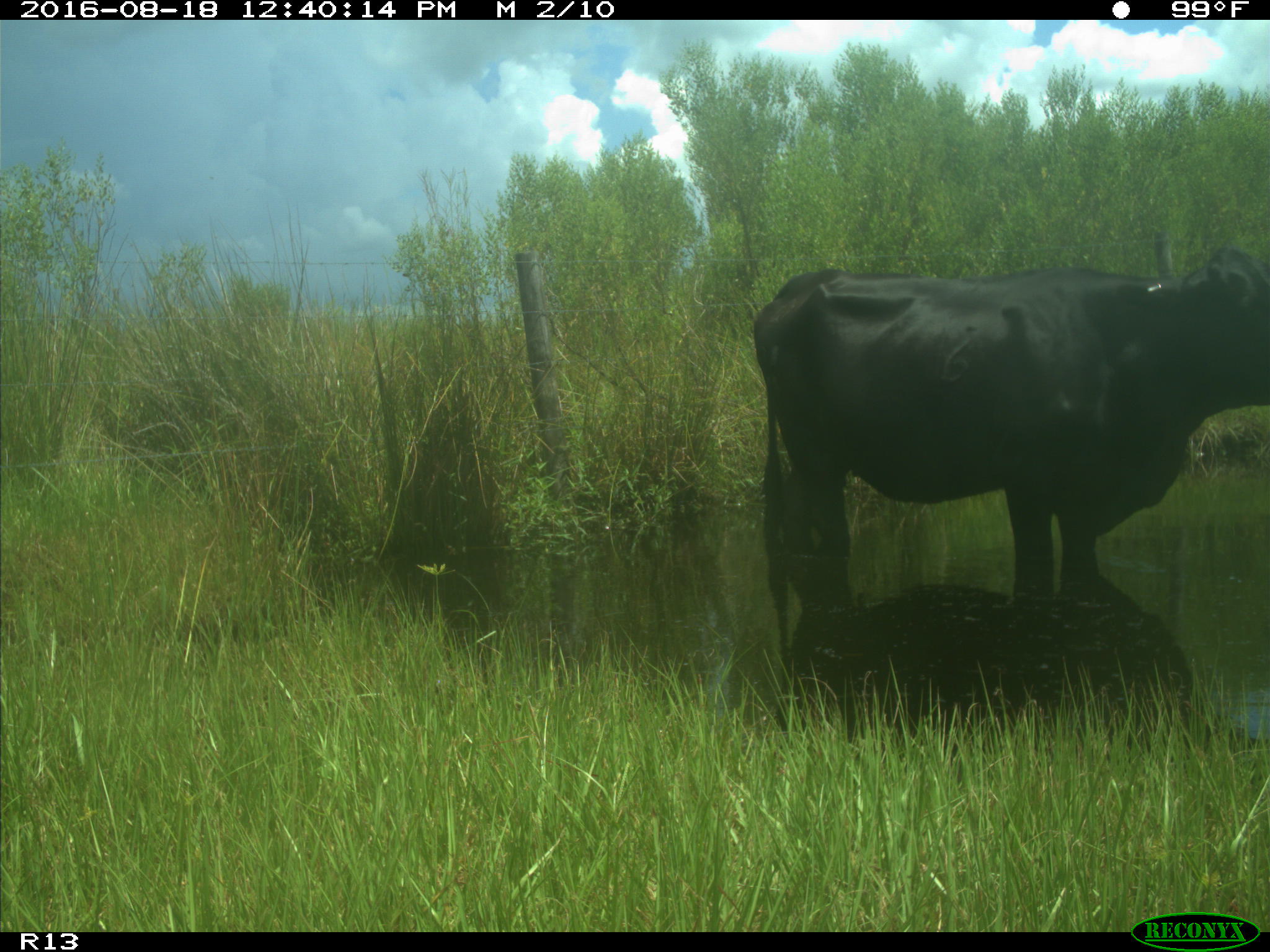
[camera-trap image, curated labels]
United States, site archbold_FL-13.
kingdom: Animalia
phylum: Chordata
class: Mammalia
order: Artiodactyla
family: Bovidae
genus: Bos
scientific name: Bos taurus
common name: domestic cow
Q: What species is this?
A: Bos taurus (domestic cow).